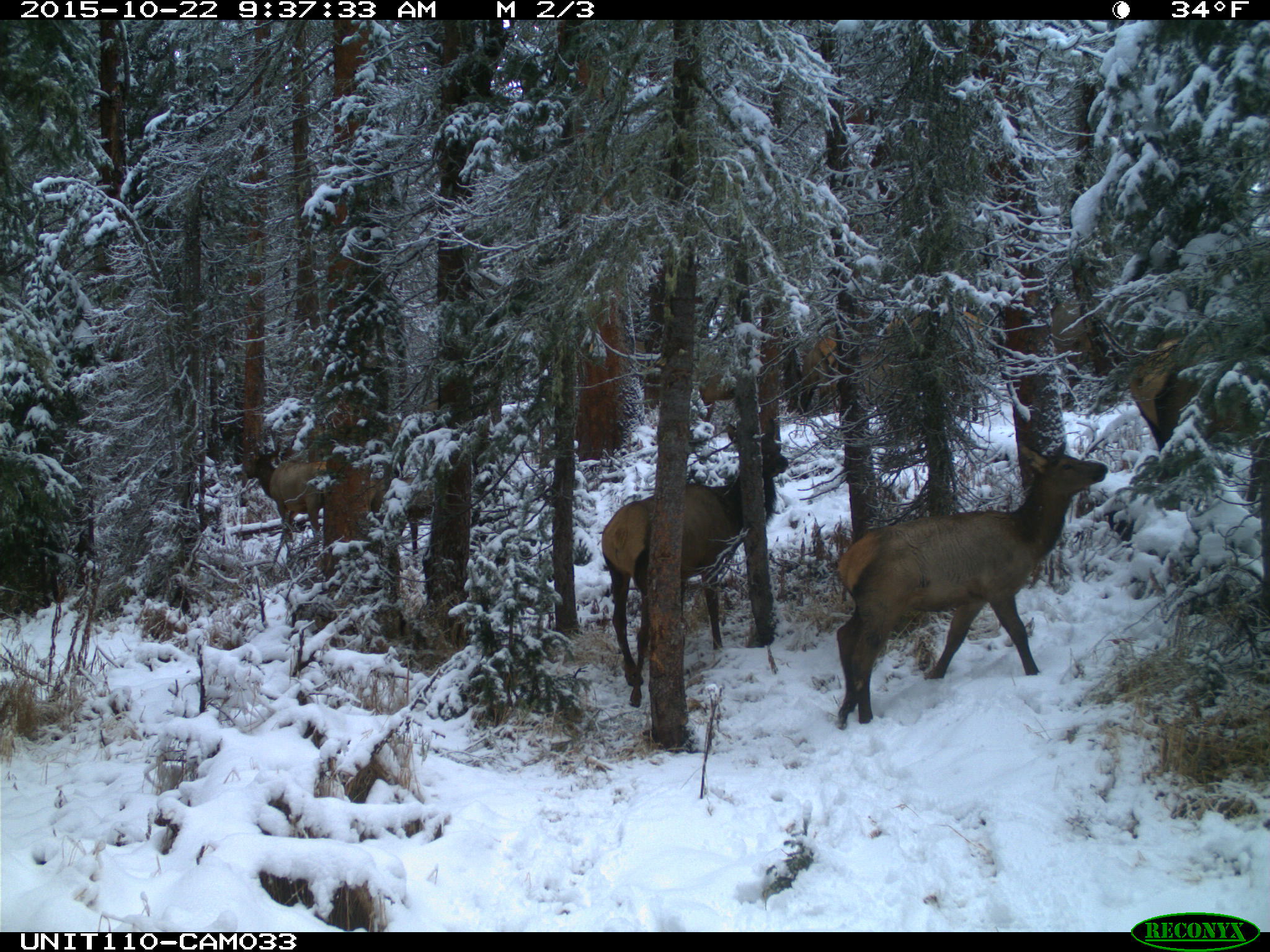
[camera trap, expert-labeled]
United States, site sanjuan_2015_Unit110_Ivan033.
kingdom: Animalia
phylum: Chordata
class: Mammalia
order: Artiodactyla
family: Cervidae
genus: Cervus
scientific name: Cervus elaphus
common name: red deer